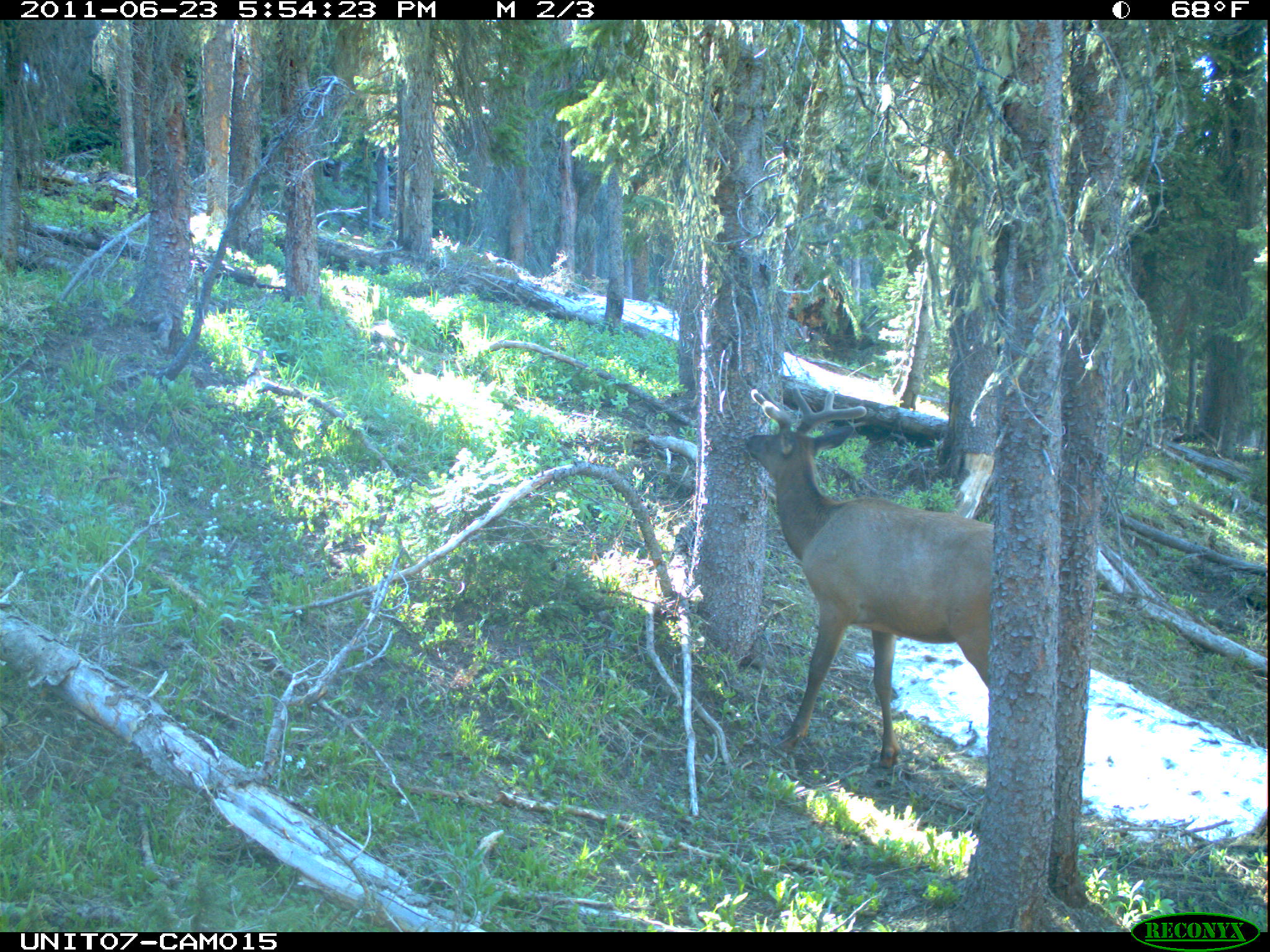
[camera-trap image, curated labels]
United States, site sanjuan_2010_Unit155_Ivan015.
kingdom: Animalia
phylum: Chordata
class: Mammalia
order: Artiodactyla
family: Cervidae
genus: Cervus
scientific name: Cervus elaphus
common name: red deer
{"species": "Cervus elaphus (red deer)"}